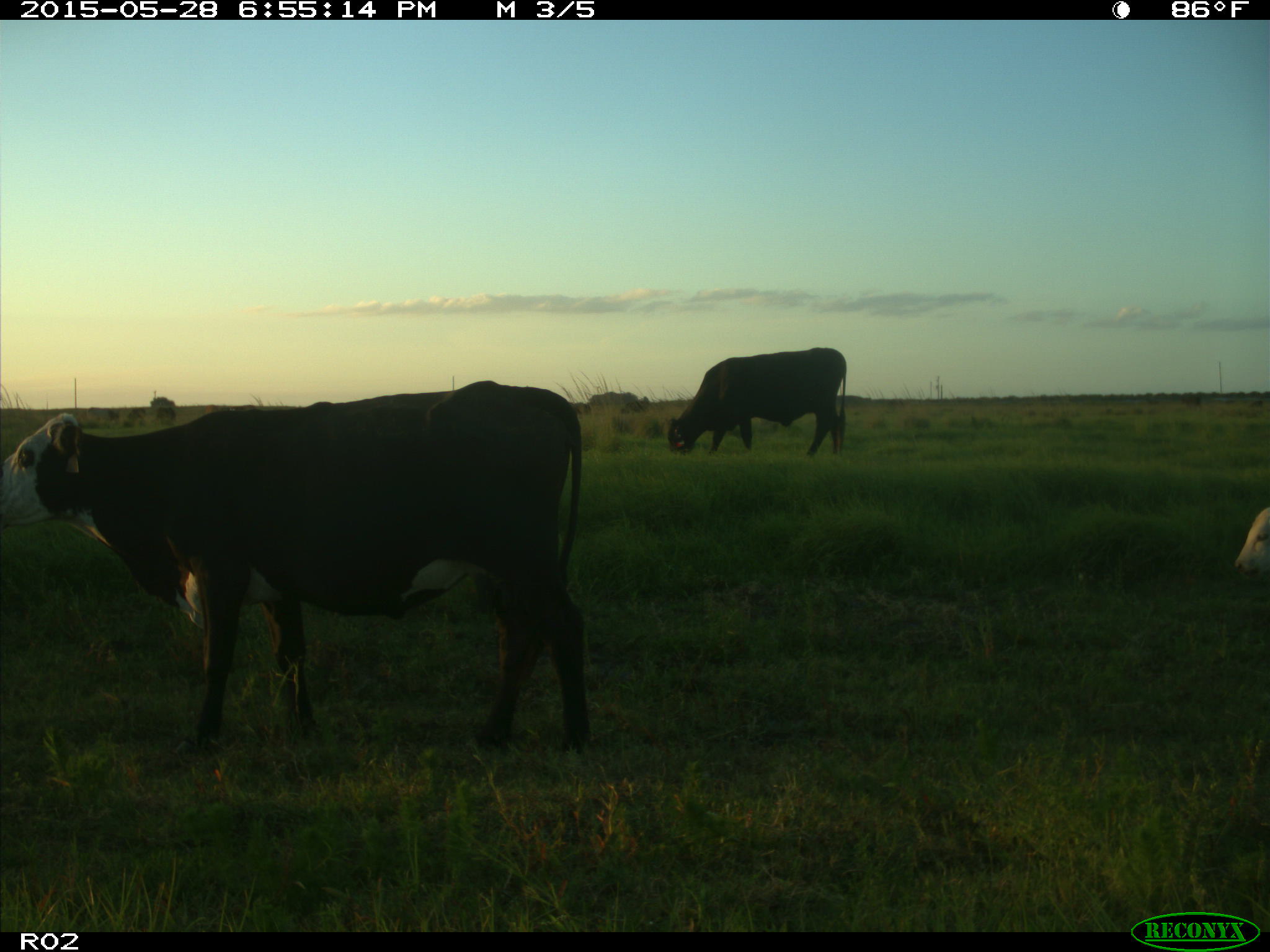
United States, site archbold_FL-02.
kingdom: Animalia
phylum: Chordata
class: Mammalia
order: Artiodactyla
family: Bovidae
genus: Bos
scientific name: Bos taurus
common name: domestic cow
Bos taurus (domestic cow).